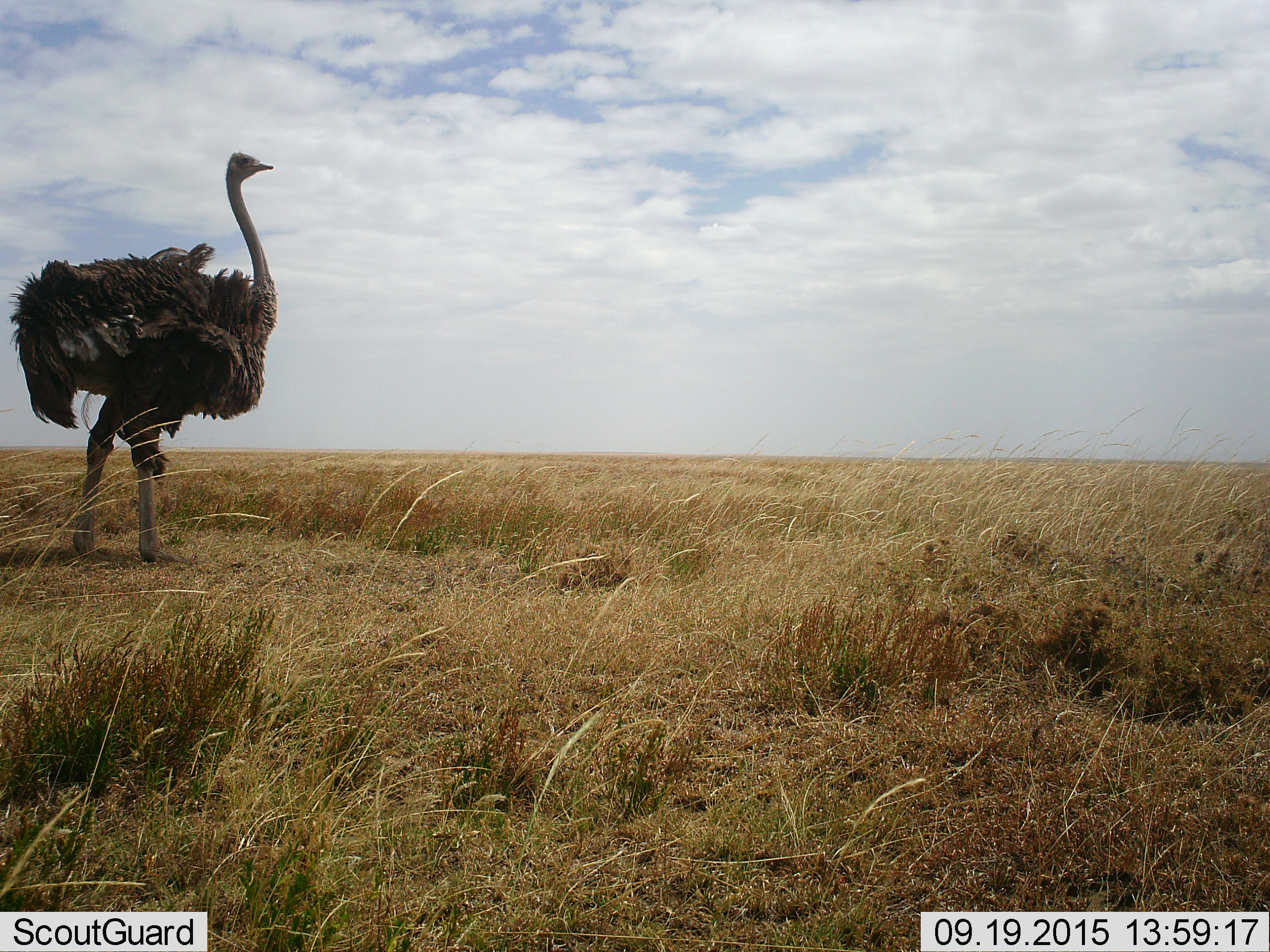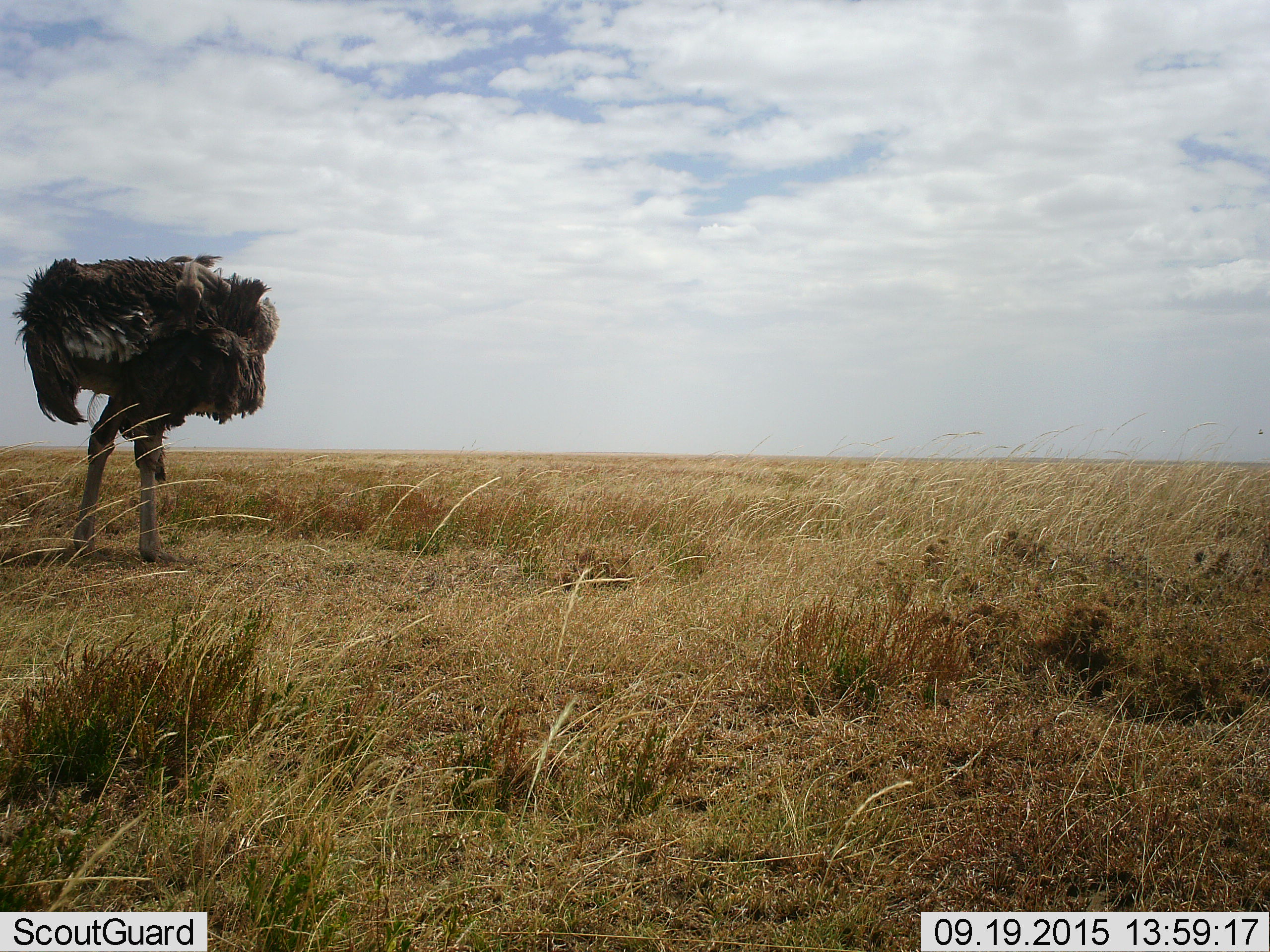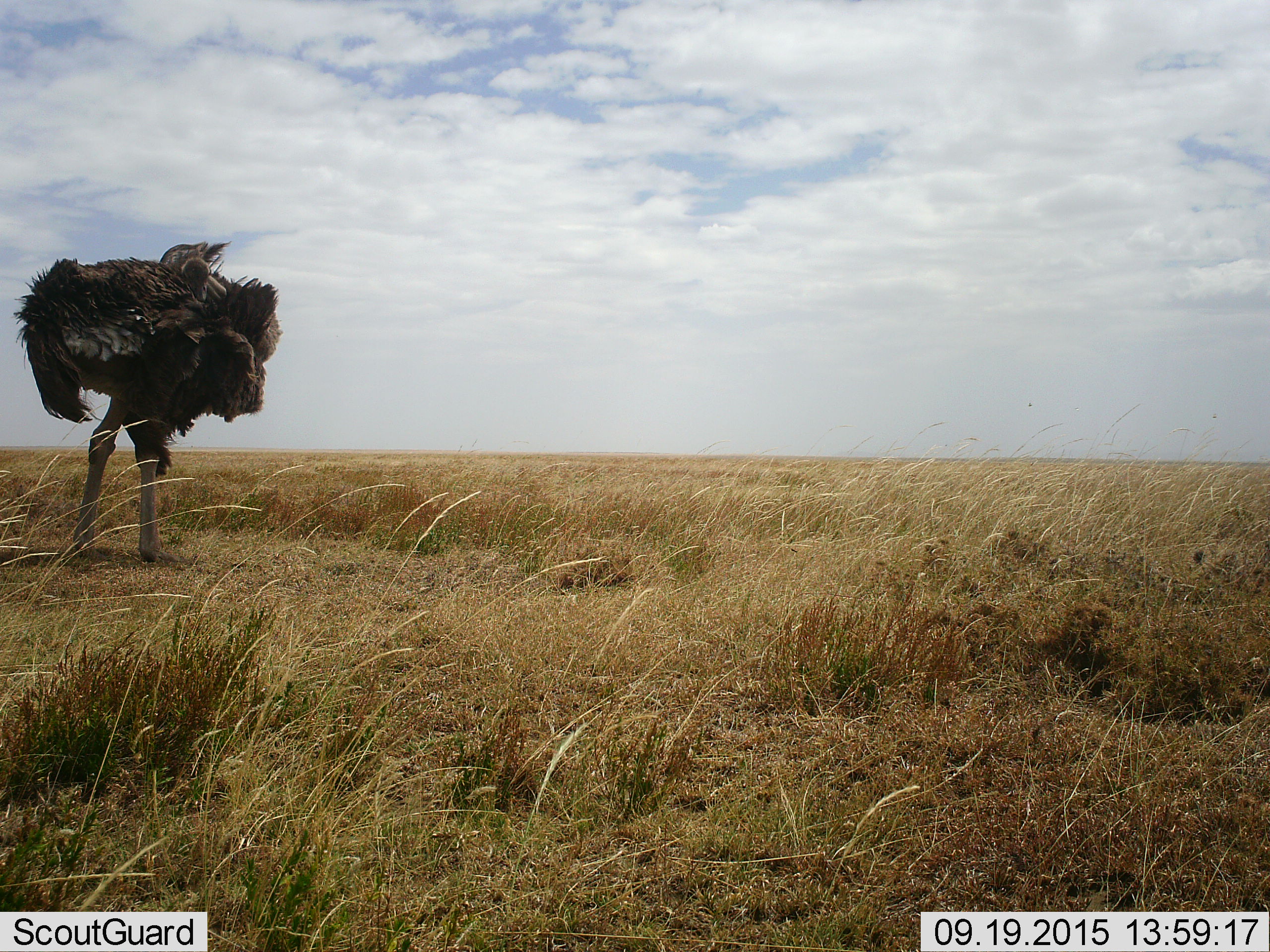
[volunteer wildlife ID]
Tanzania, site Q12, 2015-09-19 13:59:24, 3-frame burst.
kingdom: Animalia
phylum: Chordata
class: Aves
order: Struthioniformes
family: Struthionidae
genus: Struthio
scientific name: Struthio camelus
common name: ostrich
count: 1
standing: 100%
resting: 0%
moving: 0%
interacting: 0%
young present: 0%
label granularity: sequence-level